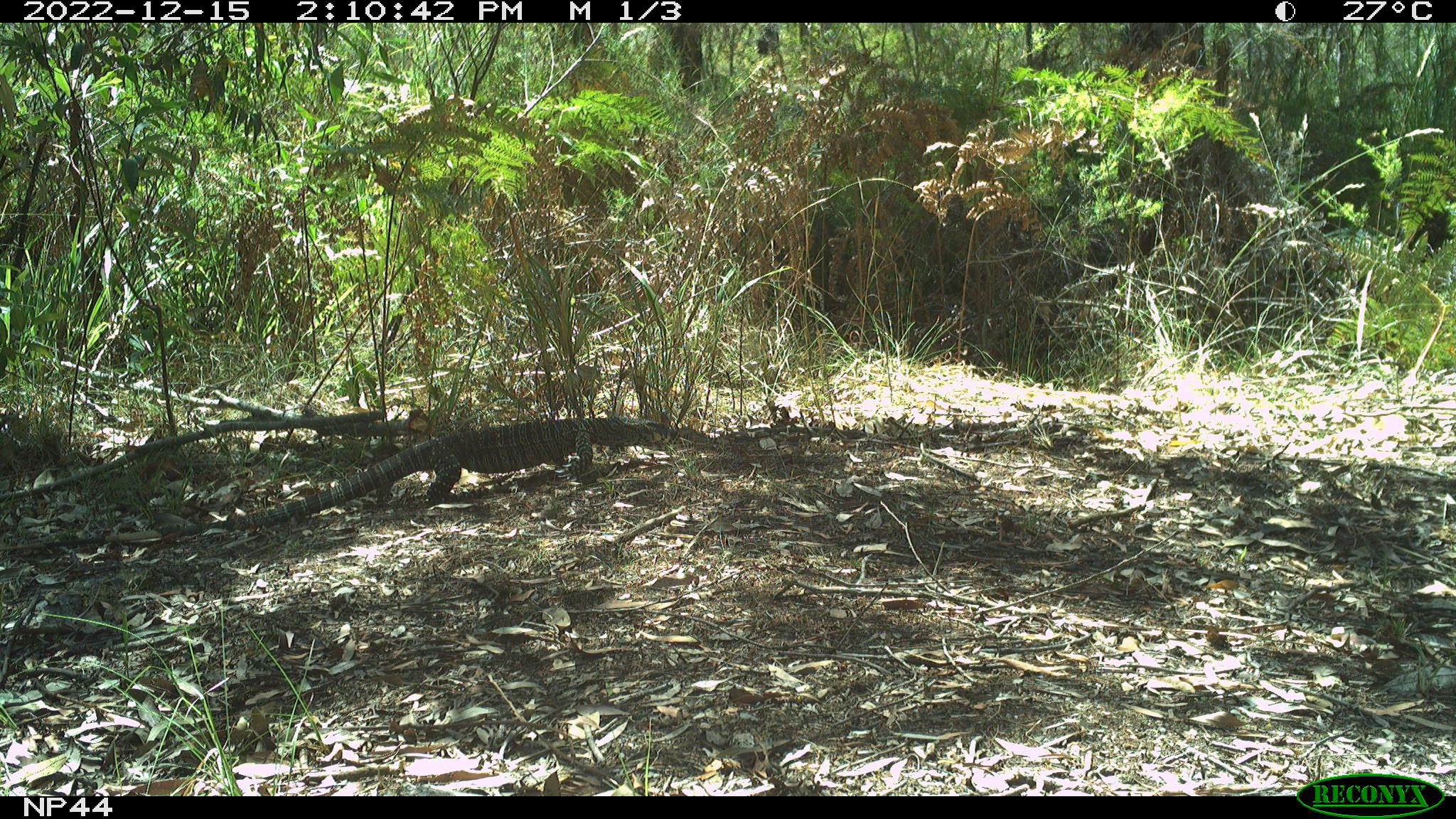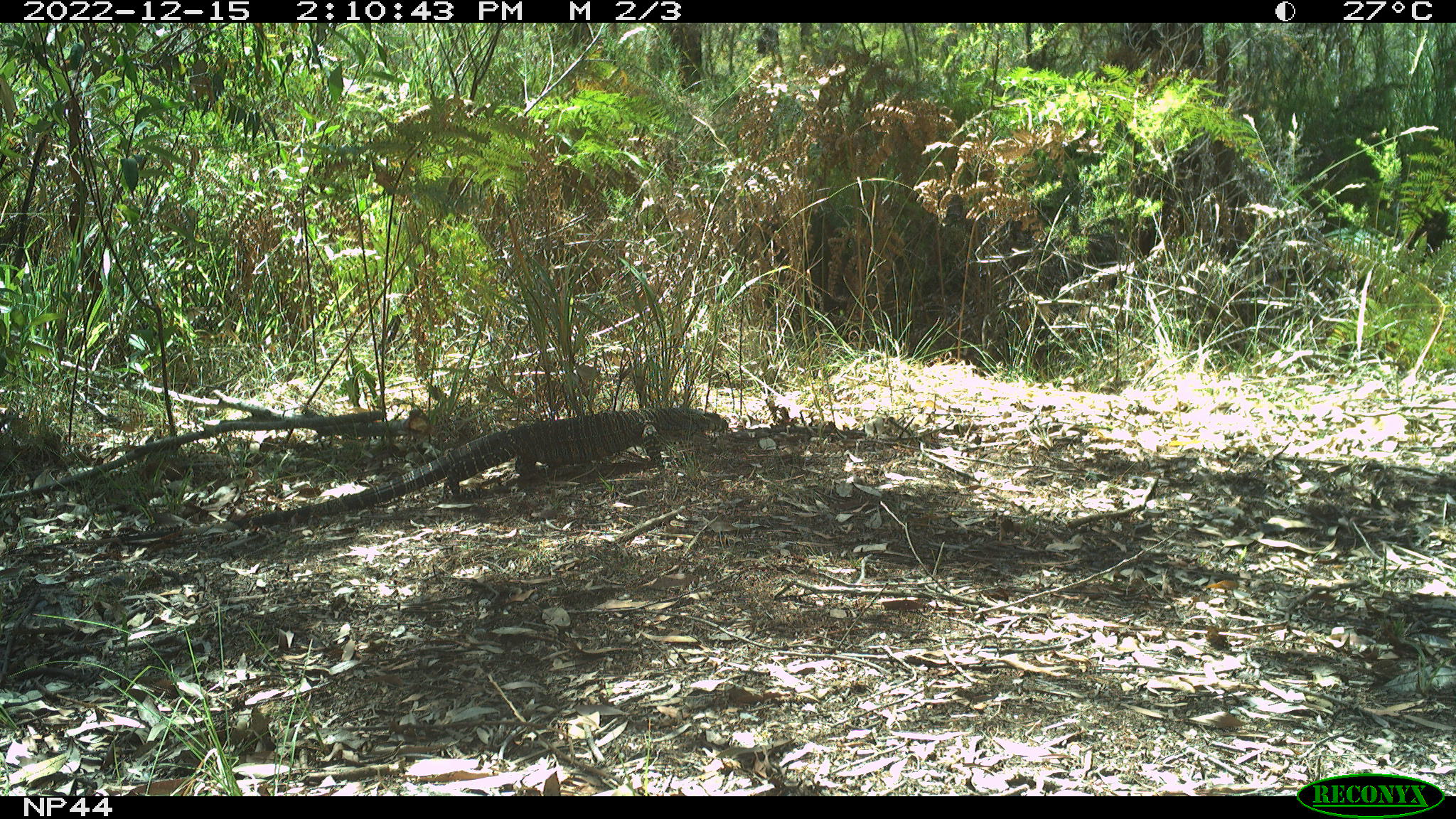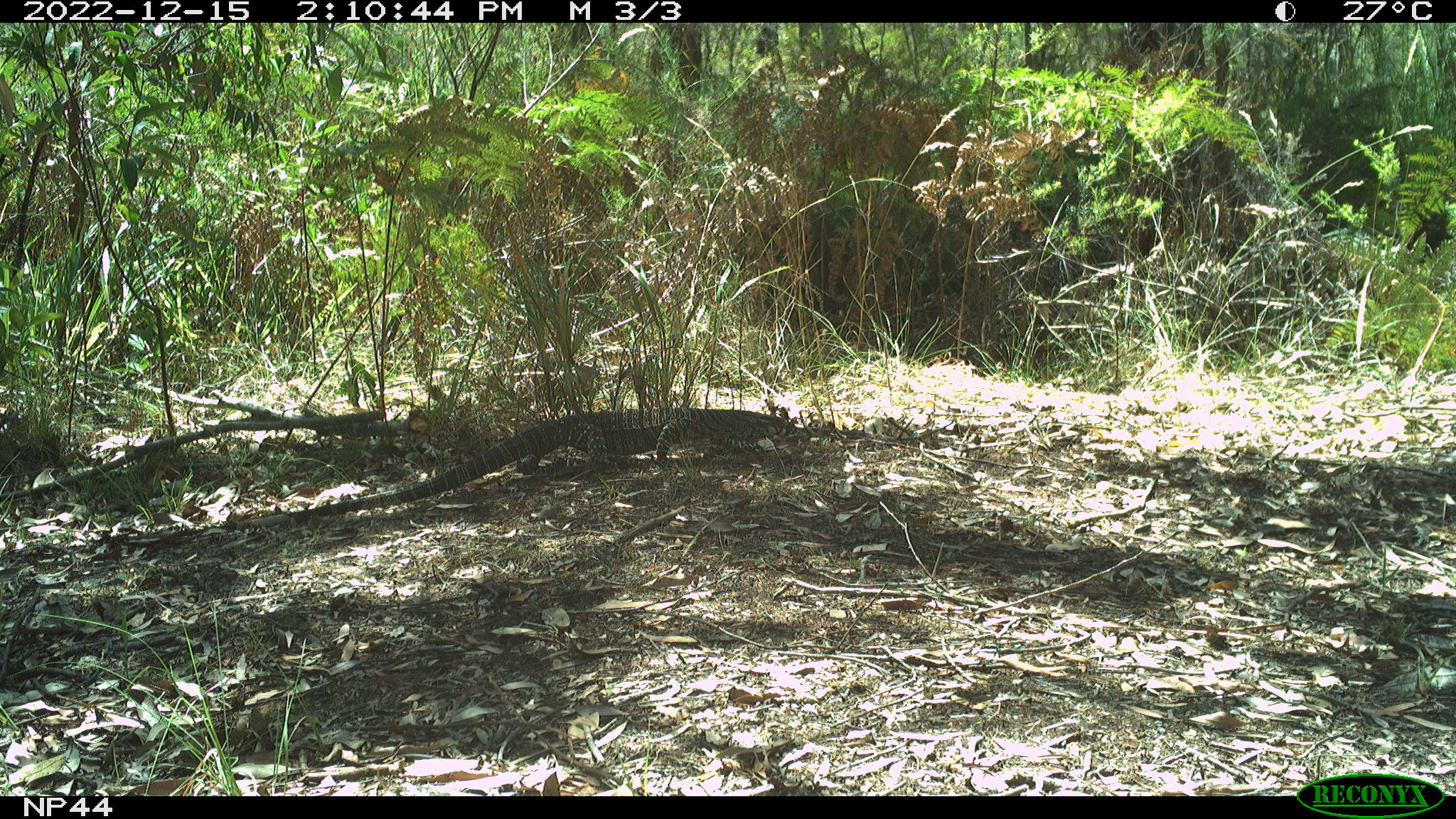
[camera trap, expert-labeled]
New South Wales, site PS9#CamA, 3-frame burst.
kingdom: Animalia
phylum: Chordata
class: Reptilia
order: Squamata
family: Varanidae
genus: Varanus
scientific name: Varanus varius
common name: lace monitor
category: goanna